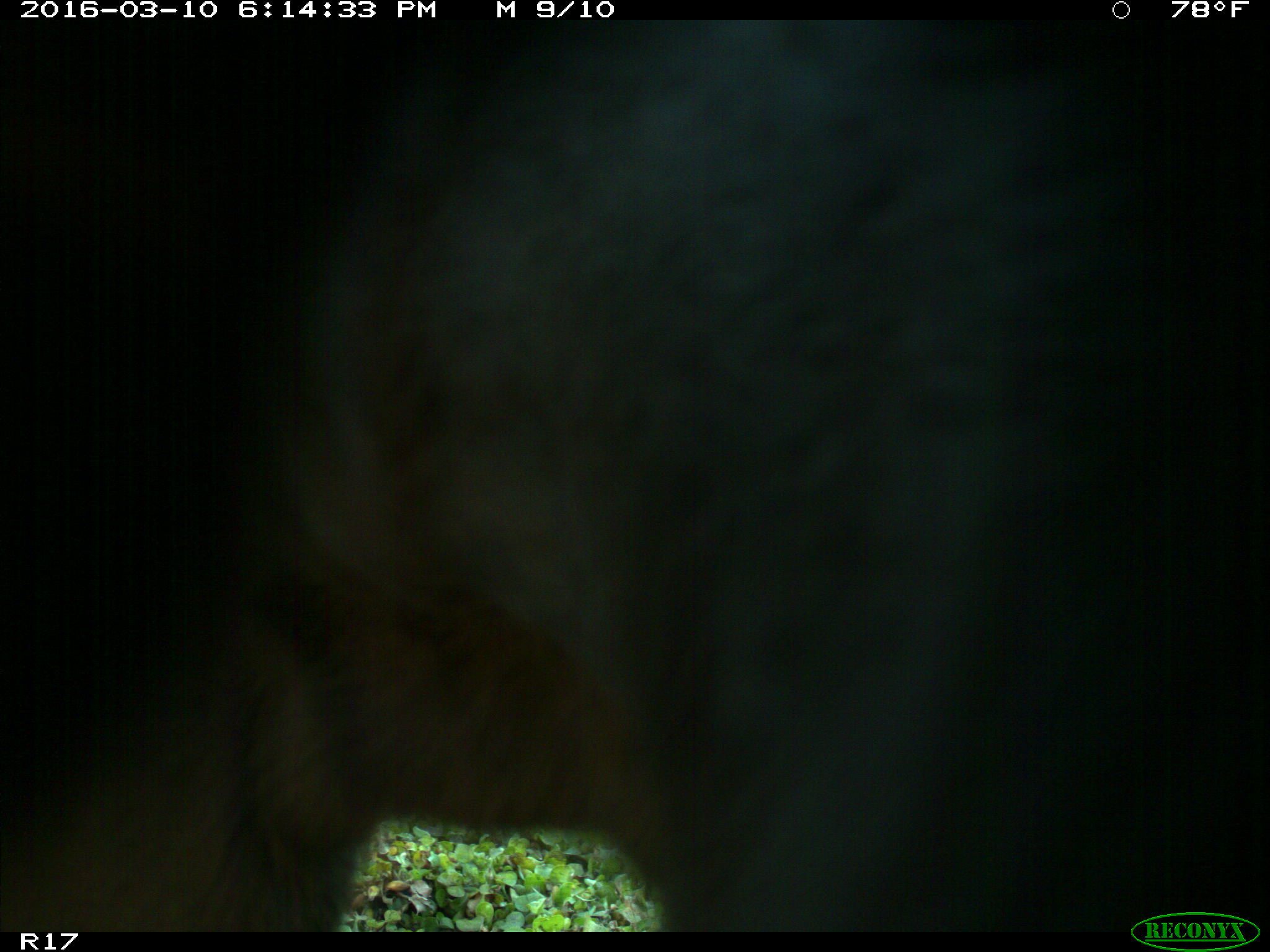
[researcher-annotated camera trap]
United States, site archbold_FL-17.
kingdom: Animalia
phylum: Chordata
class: Mammalia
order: Artiodactyla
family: Bovidae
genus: Bos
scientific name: Bos taurus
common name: domestic cow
Bos taurus (domestic cow).